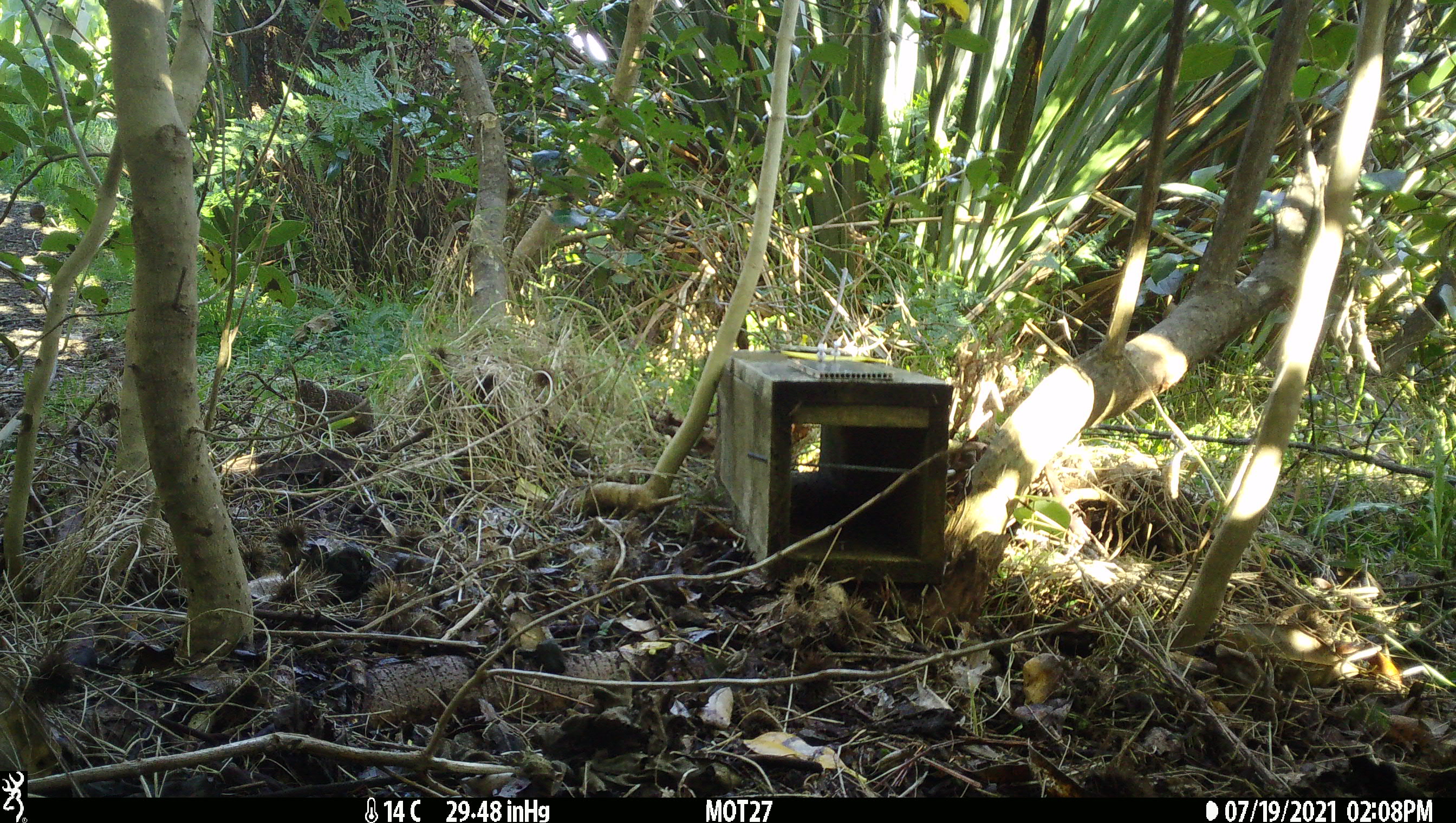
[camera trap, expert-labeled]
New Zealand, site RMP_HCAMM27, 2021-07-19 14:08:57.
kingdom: Animalia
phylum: Chordata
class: Aves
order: Galliformes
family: Phasianidae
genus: Synoicus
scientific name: Synoicus ypsilophorus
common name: brown quail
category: quail brown